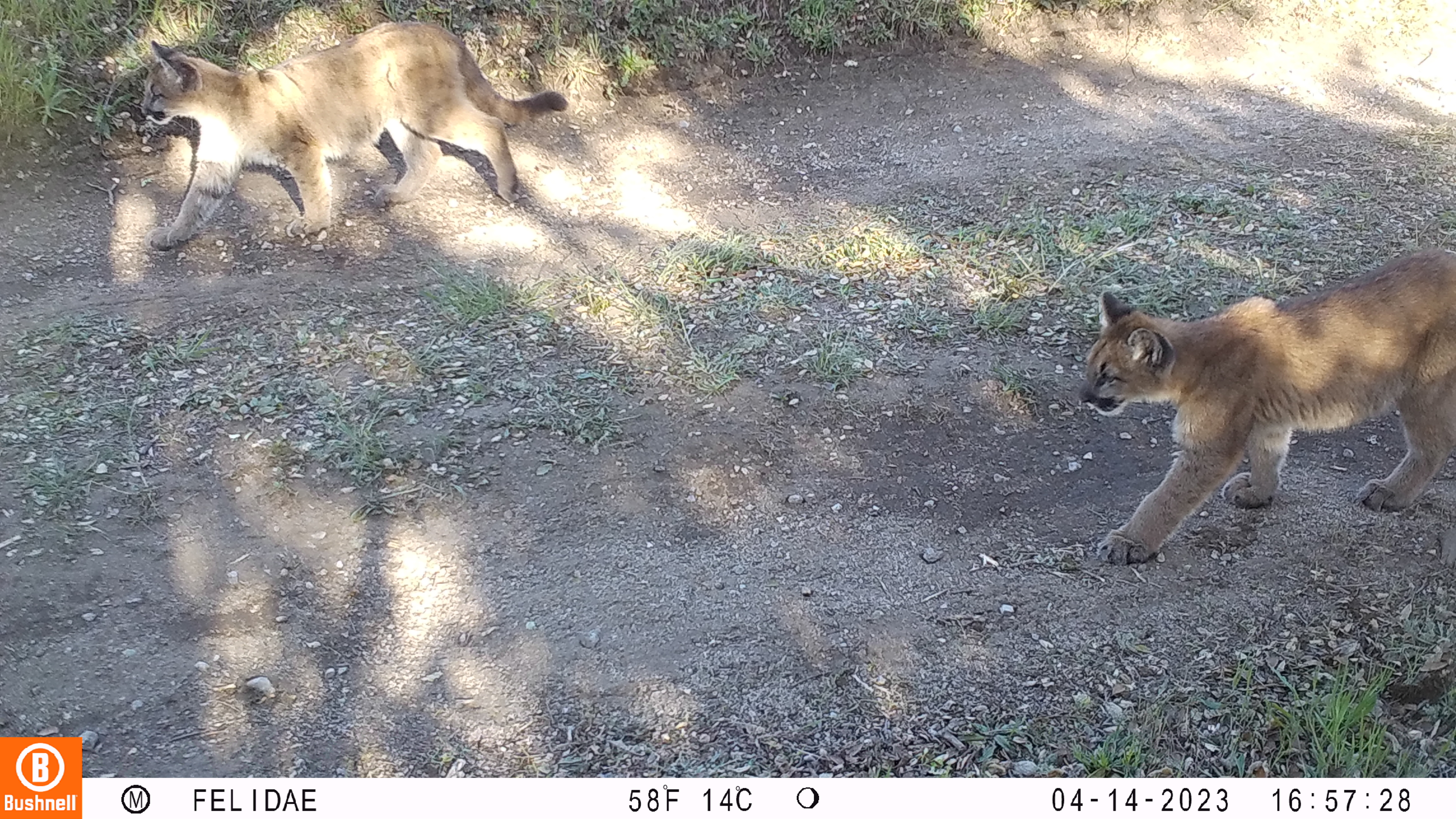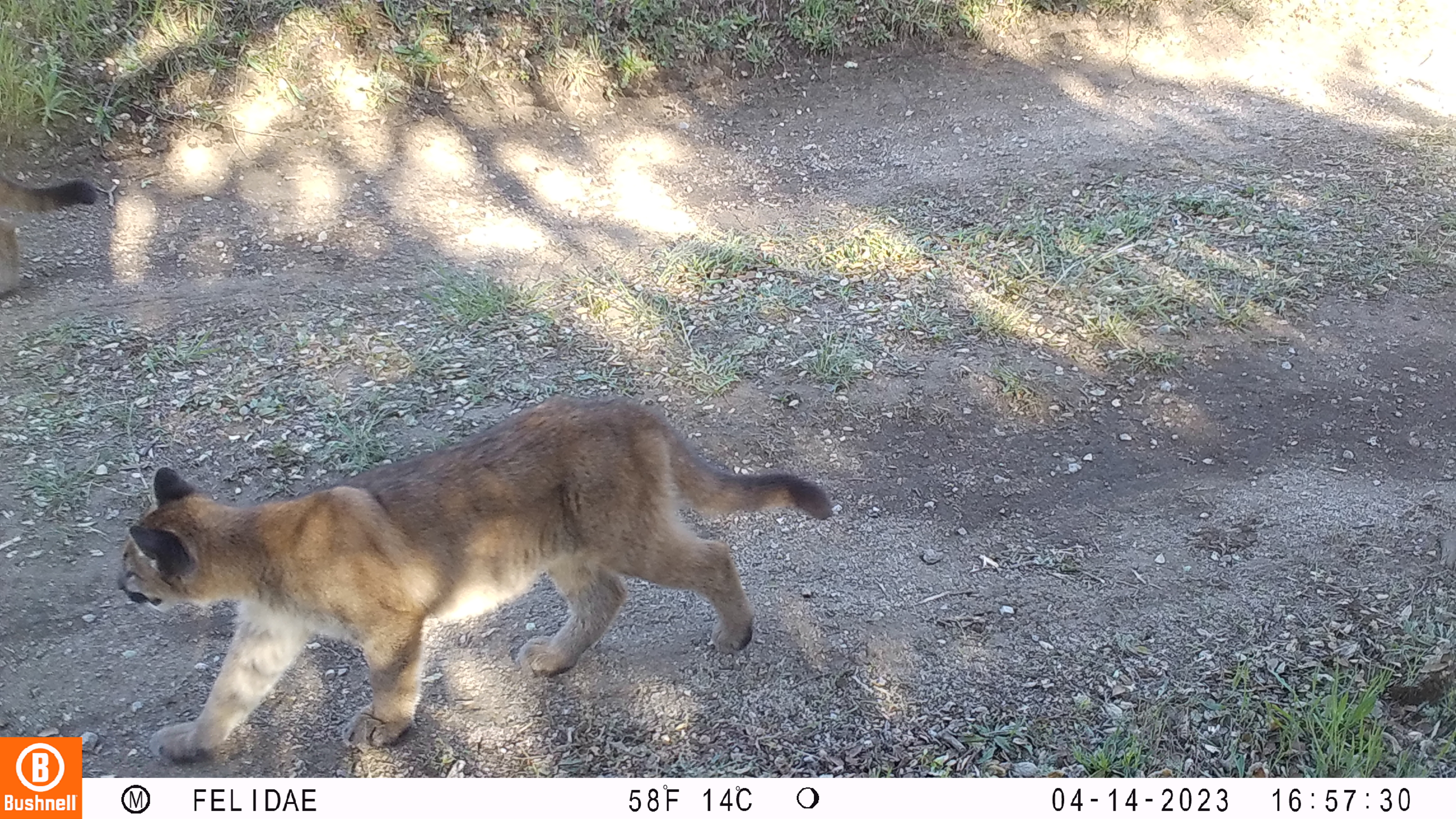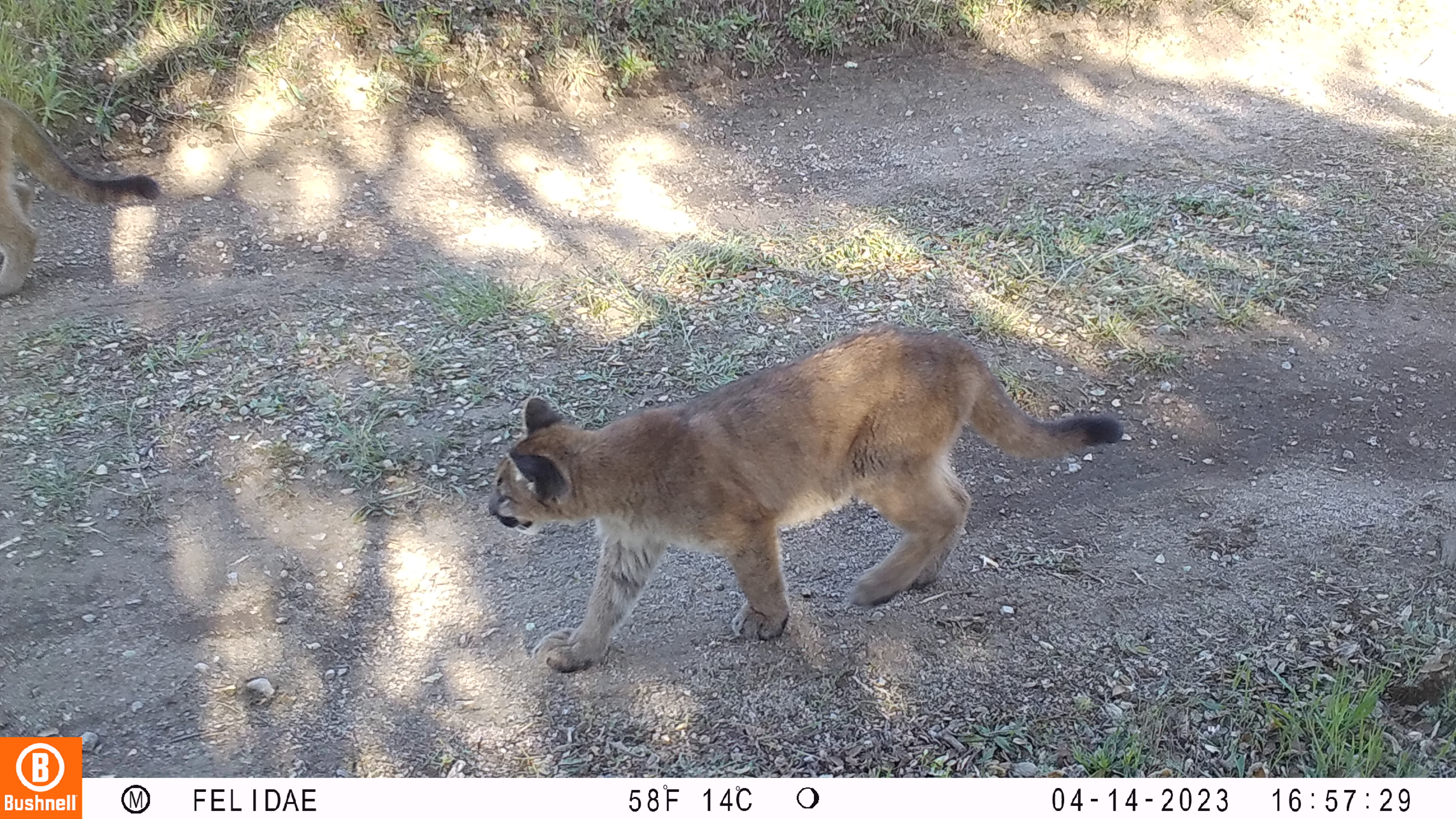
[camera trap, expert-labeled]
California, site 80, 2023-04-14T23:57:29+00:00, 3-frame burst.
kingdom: Animalia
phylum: Chordata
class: Mammalia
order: Carnivora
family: Felidae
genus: Puma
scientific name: Puma concolor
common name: puma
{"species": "puma (Puma concolor)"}